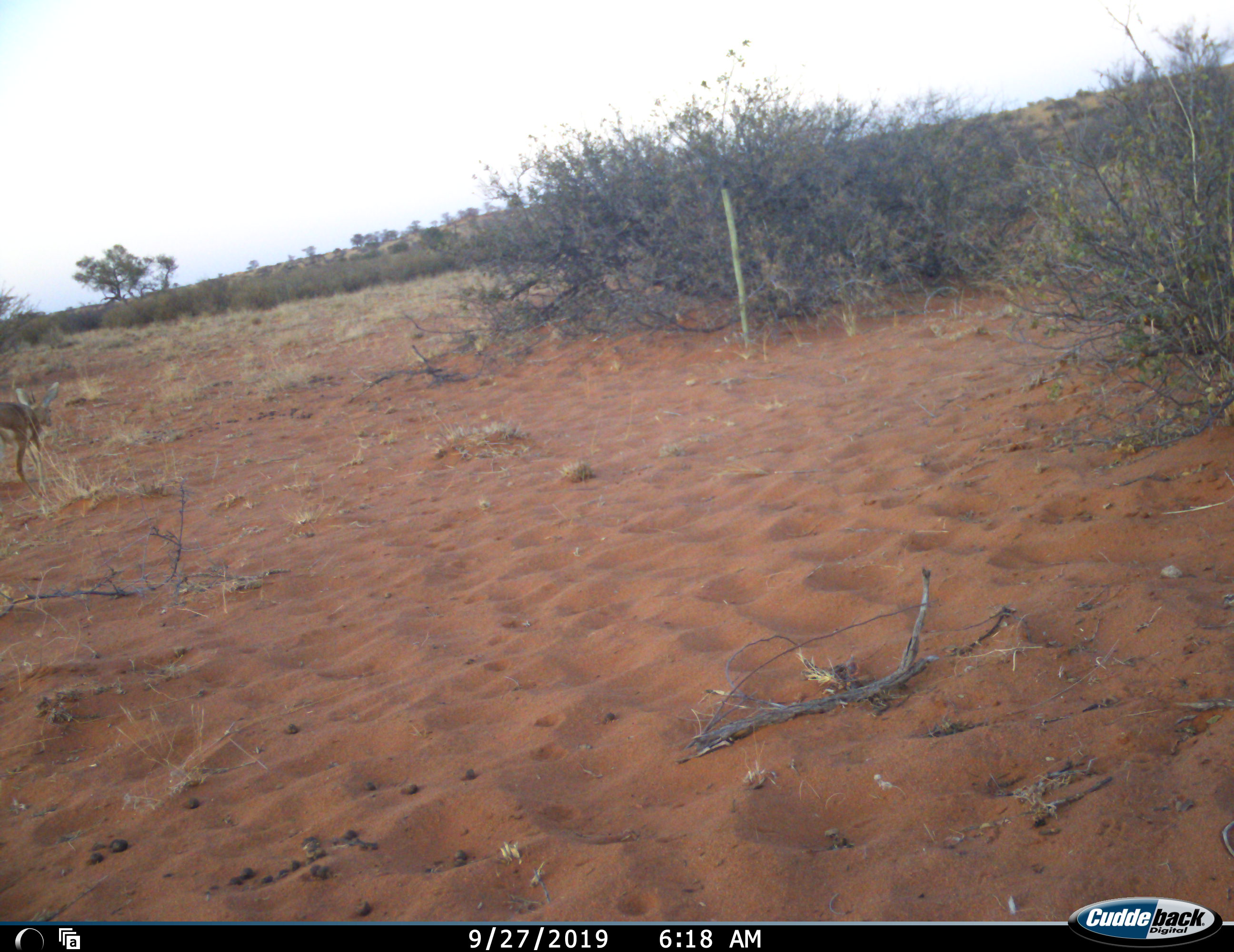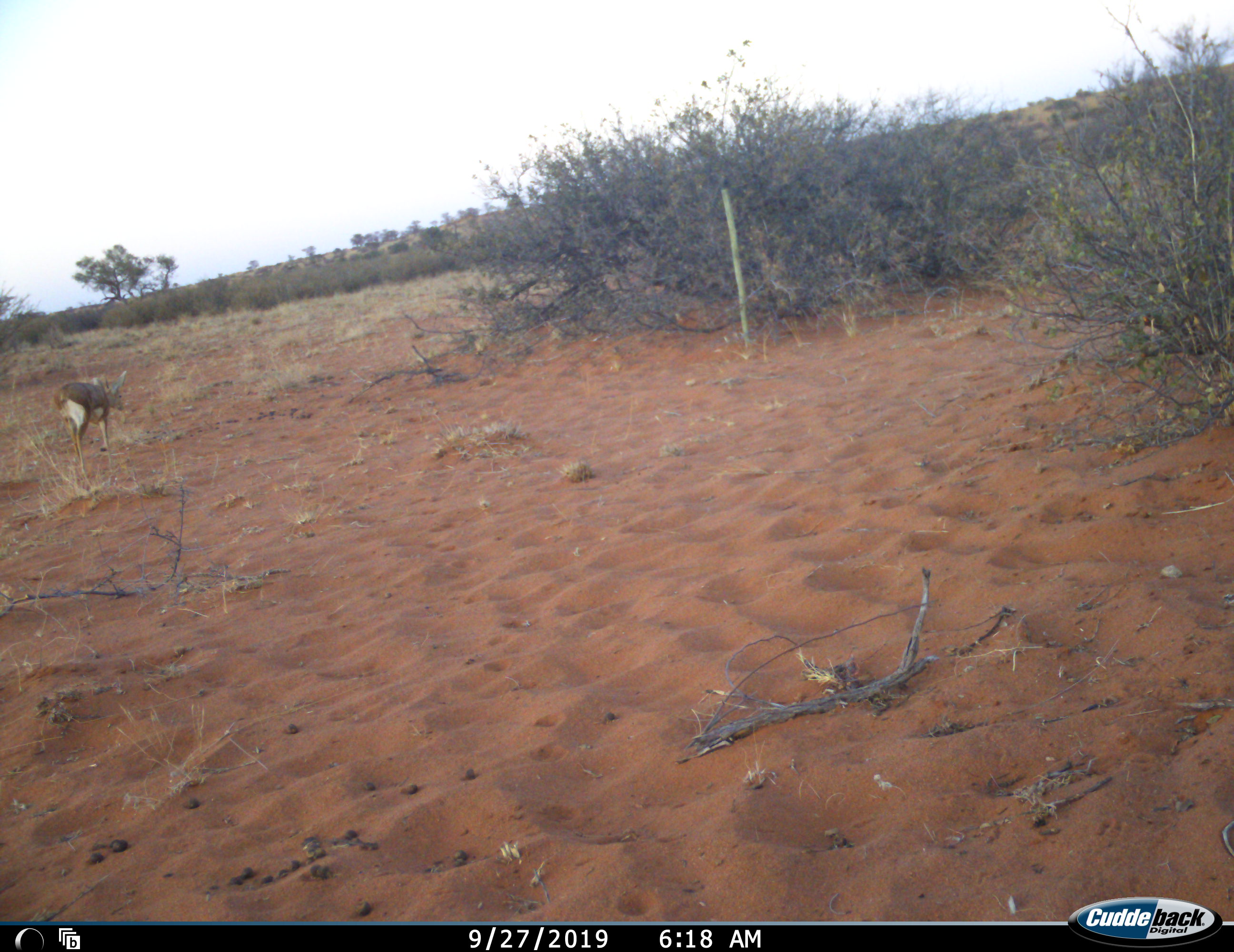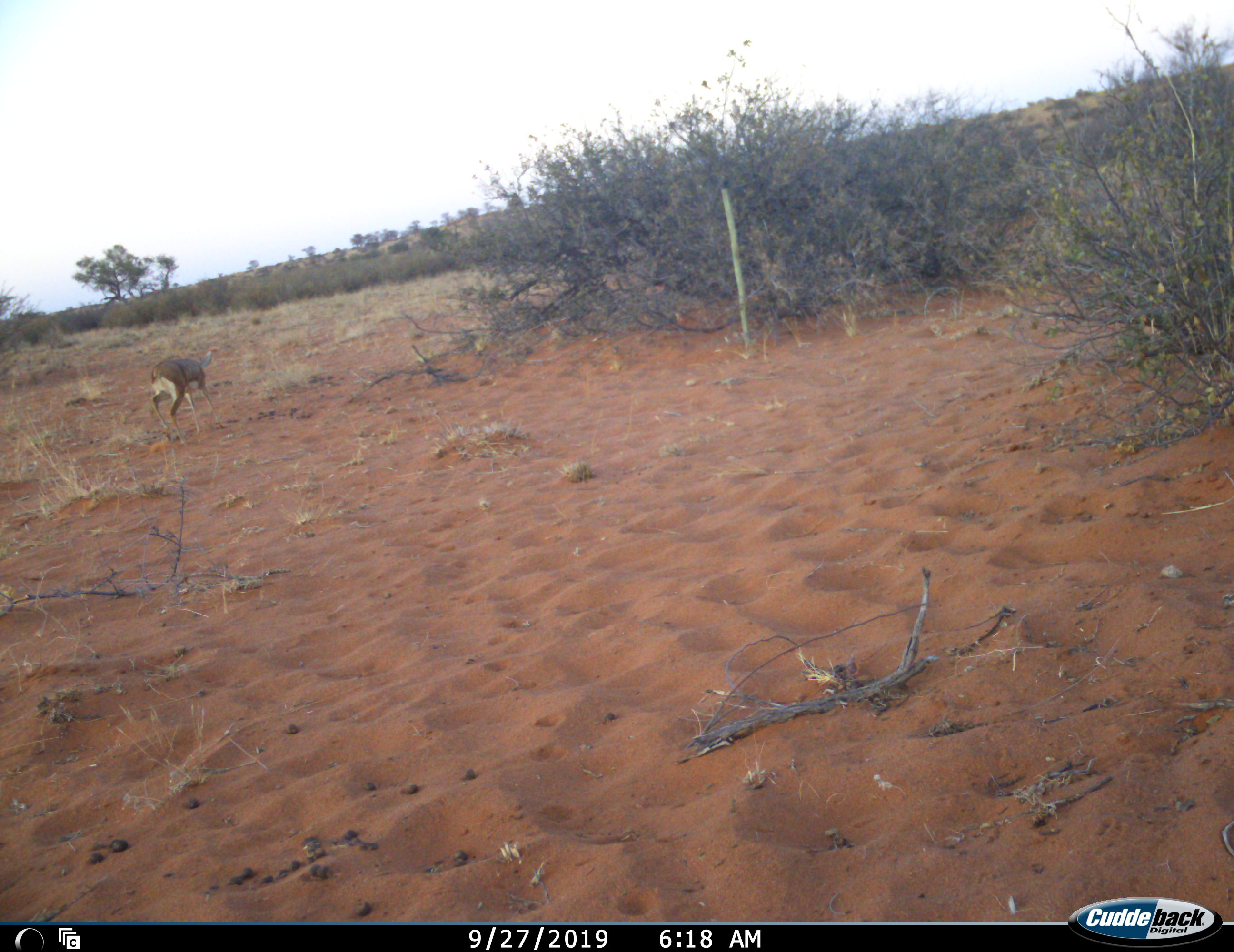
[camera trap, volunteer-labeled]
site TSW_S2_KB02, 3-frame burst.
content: unidentified animal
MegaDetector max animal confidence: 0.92